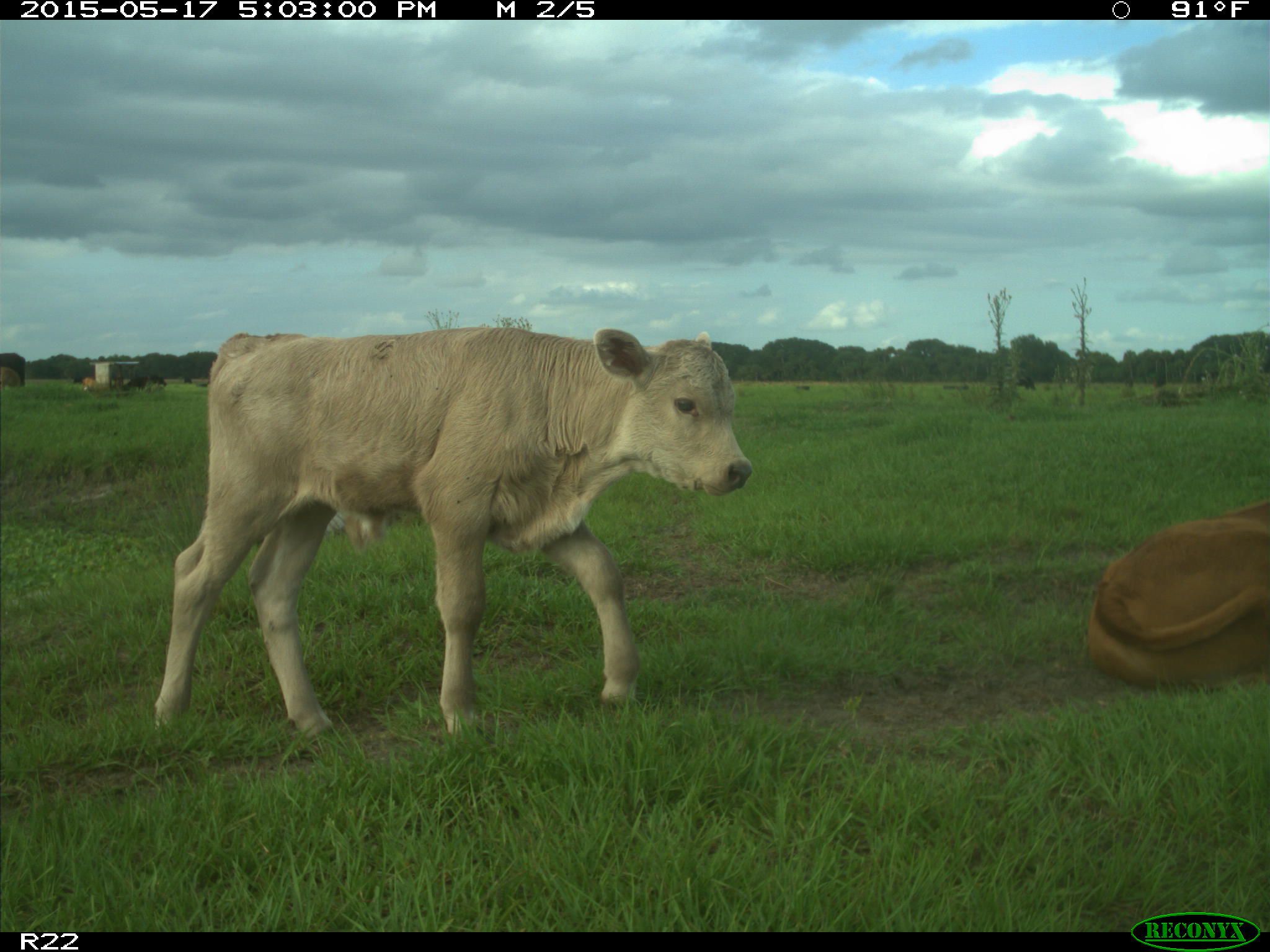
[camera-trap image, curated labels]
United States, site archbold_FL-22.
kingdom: Animalia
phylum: Chordata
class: Mammalia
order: Artiodactyla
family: Bovidae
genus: Bos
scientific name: Bos taurus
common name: domestic cow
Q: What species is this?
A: Bos taurus (domestic cow).